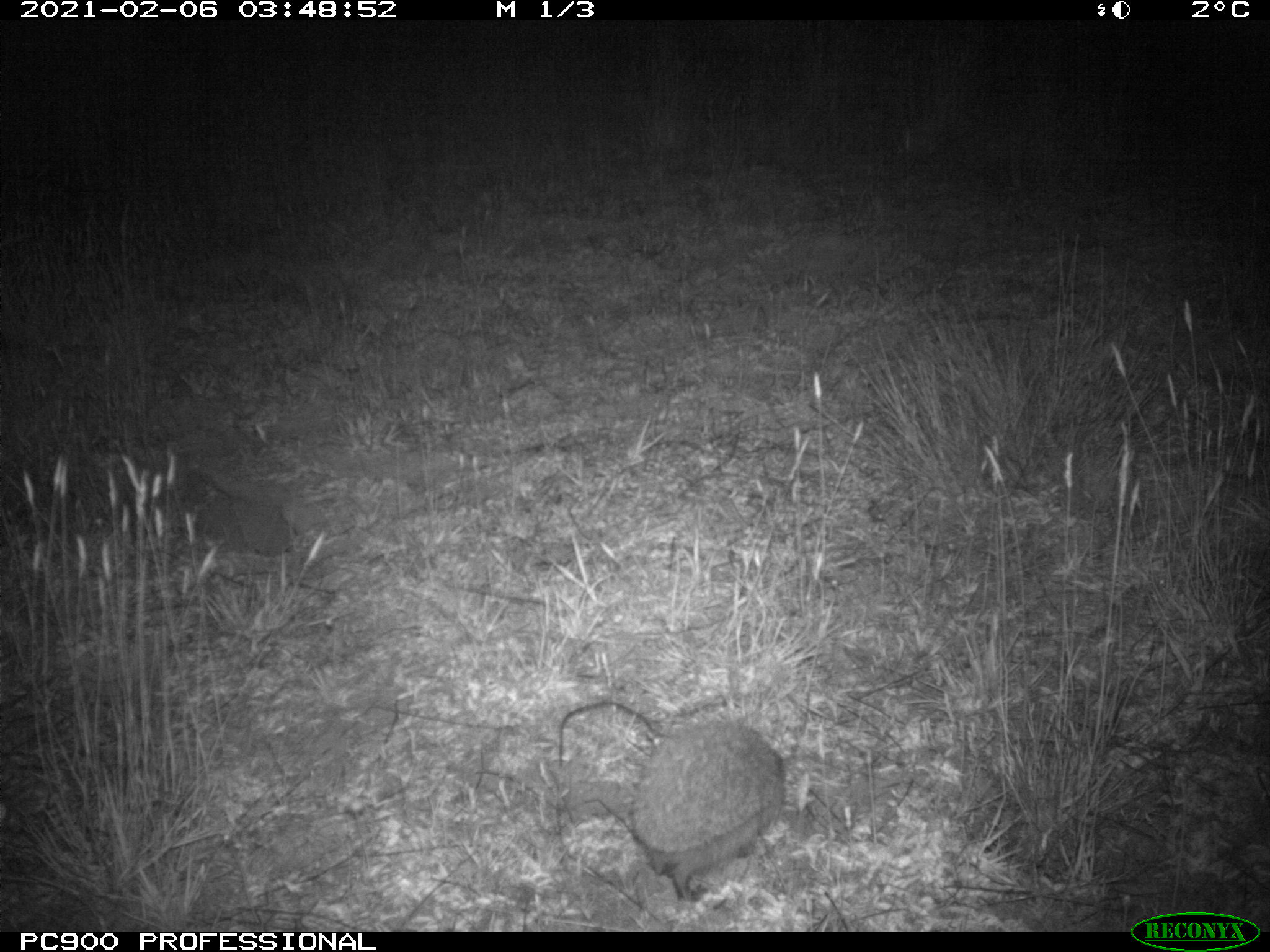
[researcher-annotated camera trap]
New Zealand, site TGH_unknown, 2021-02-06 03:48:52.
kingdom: Animalia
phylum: Chordata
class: Mammalia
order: Eulipotyphla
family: Erinaceidae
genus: Erinaceus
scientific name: Erinaceus europaeus europaeus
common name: european hedgehog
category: hedgehog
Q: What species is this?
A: Hedgehog (european hedgehog) (Erinaceus europaeus europaeus).